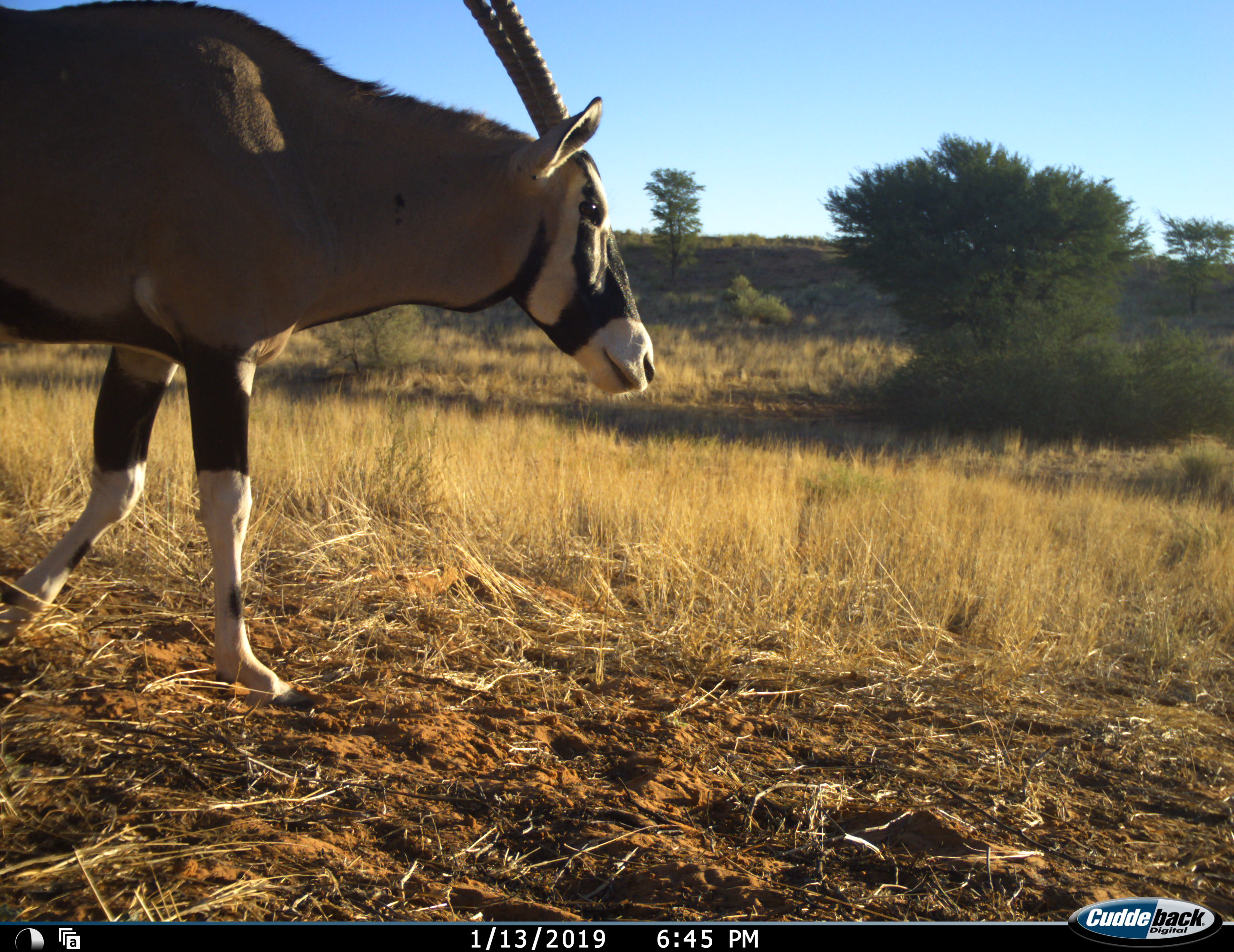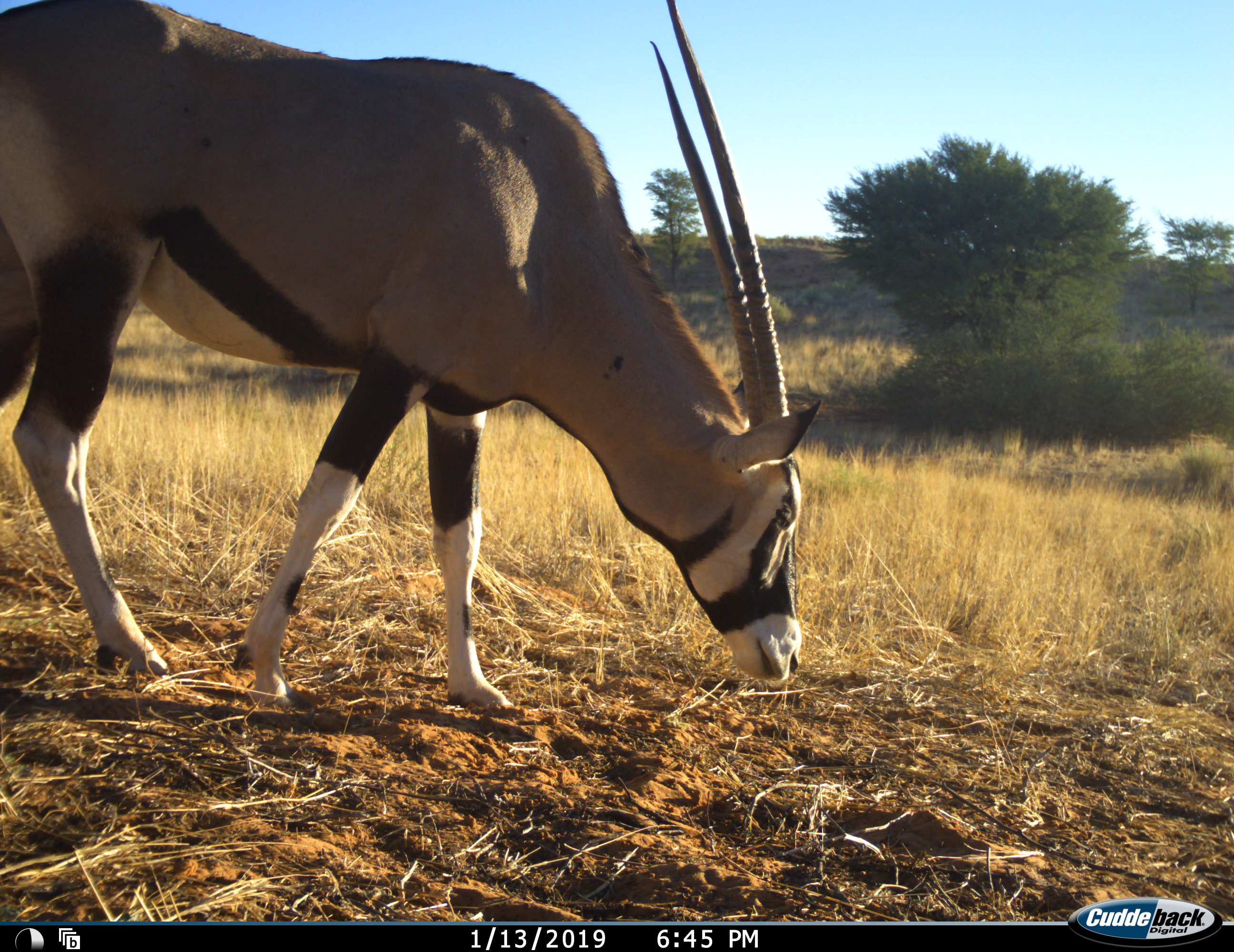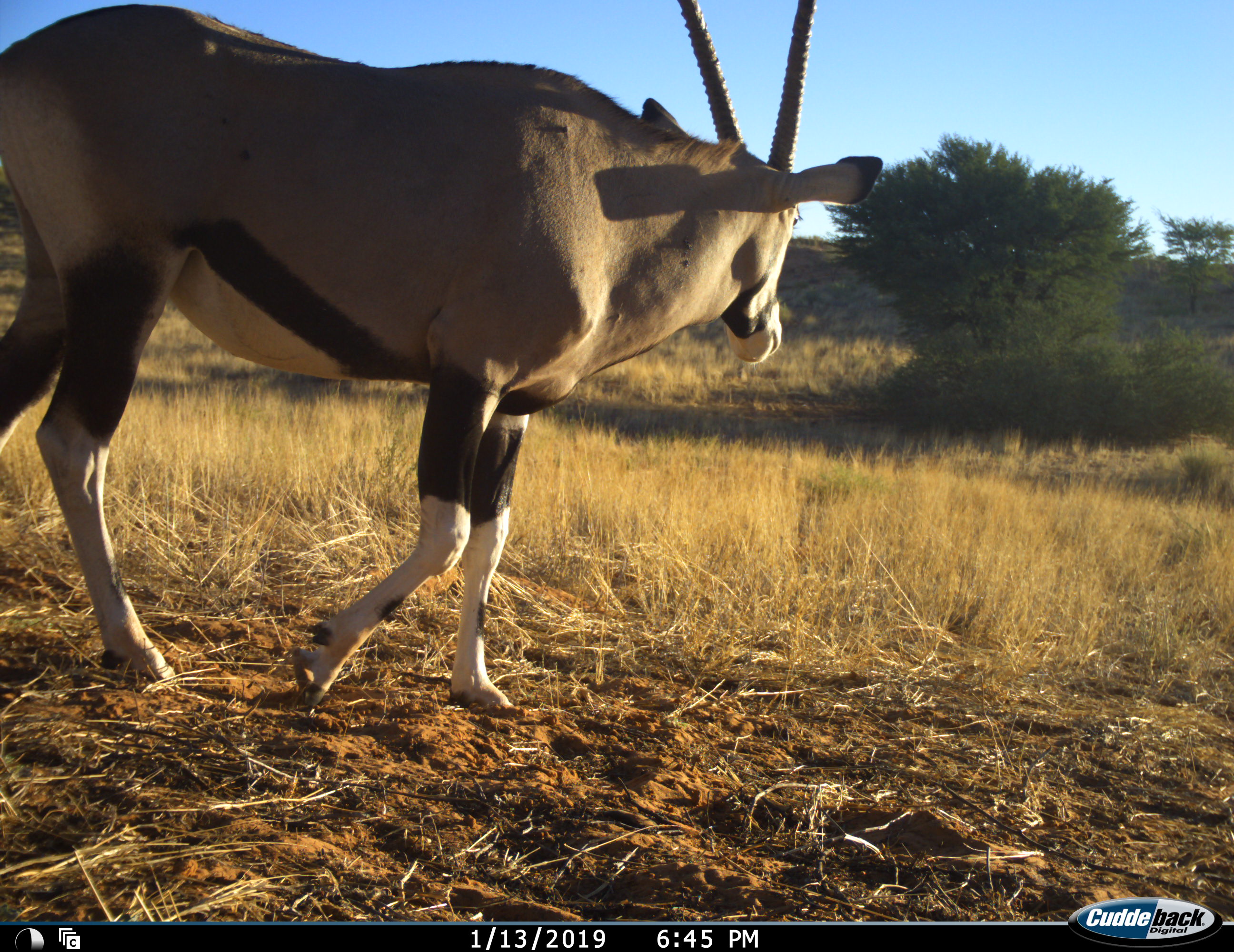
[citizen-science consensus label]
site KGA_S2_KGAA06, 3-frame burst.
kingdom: Animalia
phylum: Chordata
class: Mammalia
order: Artiodactyla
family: Bovidae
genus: Oryx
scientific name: Oryx gazella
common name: gemsbok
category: oryx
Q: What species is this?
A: Oryx (gemsbok) (Oryx gazella).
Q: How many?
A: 1.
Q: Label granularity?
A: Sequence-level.